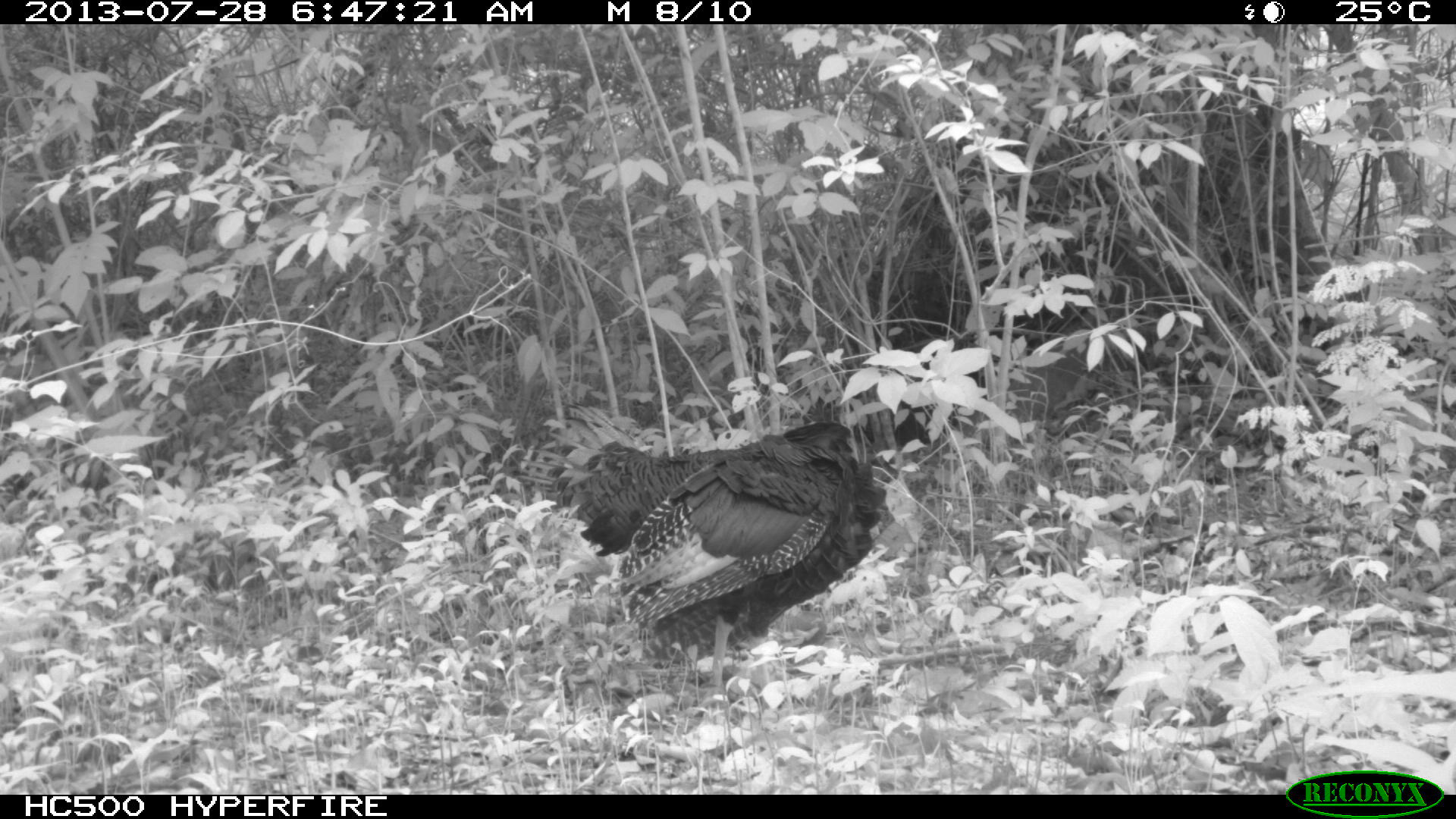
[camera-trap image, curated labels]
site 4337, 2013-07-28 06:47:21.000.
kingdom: Animalia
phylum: Chordata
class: Aves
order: Galliformes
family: Phasianidae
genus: Meleagris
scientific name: Meleagris ocellata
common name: ocellated turkey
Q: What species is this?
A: Meleagris ocellata (ocellated turkey).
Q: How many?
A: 1.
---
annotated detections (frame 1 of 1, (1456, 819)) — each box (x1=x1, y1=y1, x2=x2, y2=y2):
meleagris ocellata: (x1=511, y1=415, x2=886, y2=694)